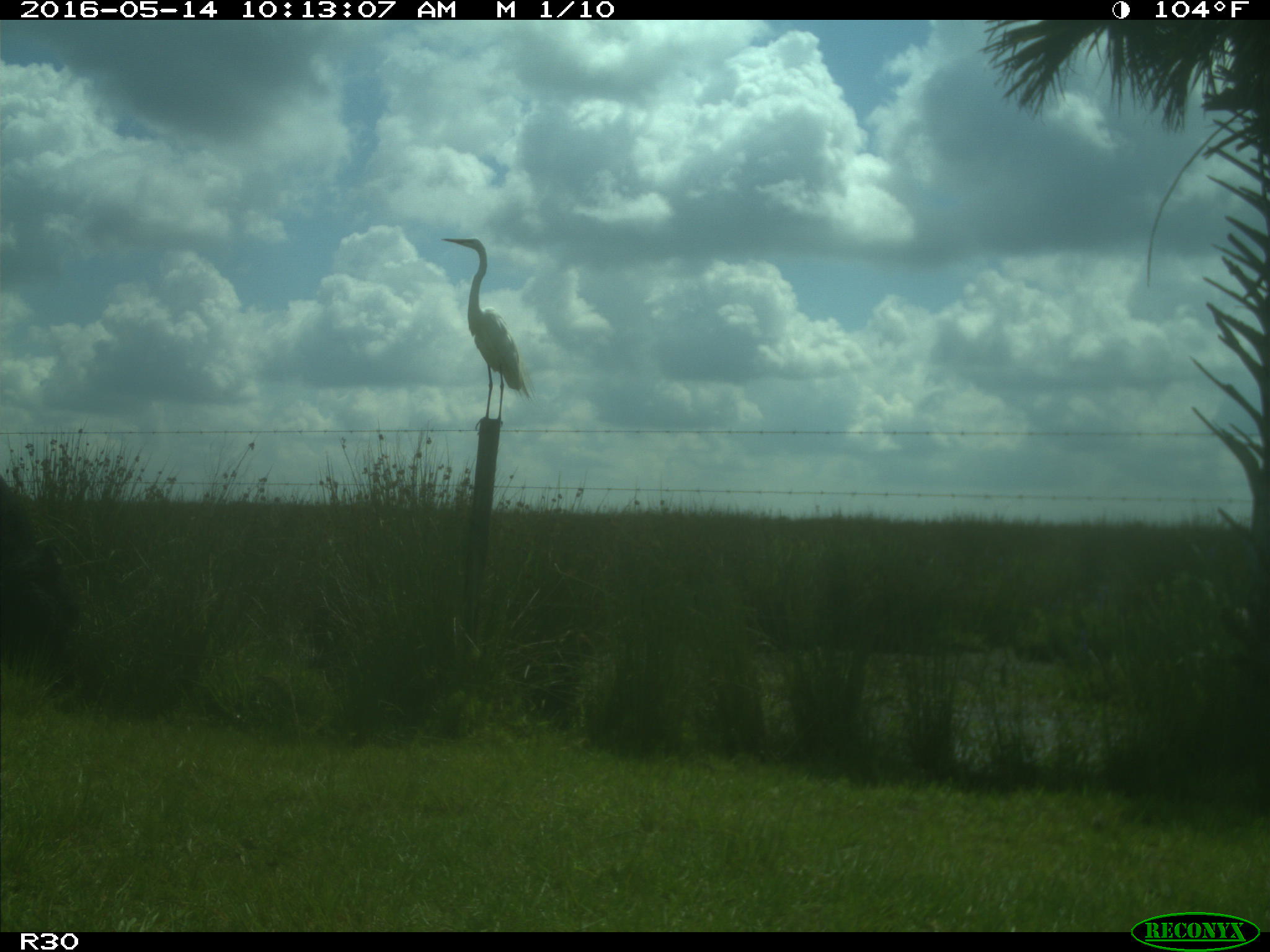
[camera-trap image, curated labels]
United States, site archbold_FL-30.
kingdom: Animalia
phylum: Chordata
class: Mammalia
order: Artiodactyla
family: Bovidae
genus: Bos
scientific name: Bos taurus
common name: domestic cow